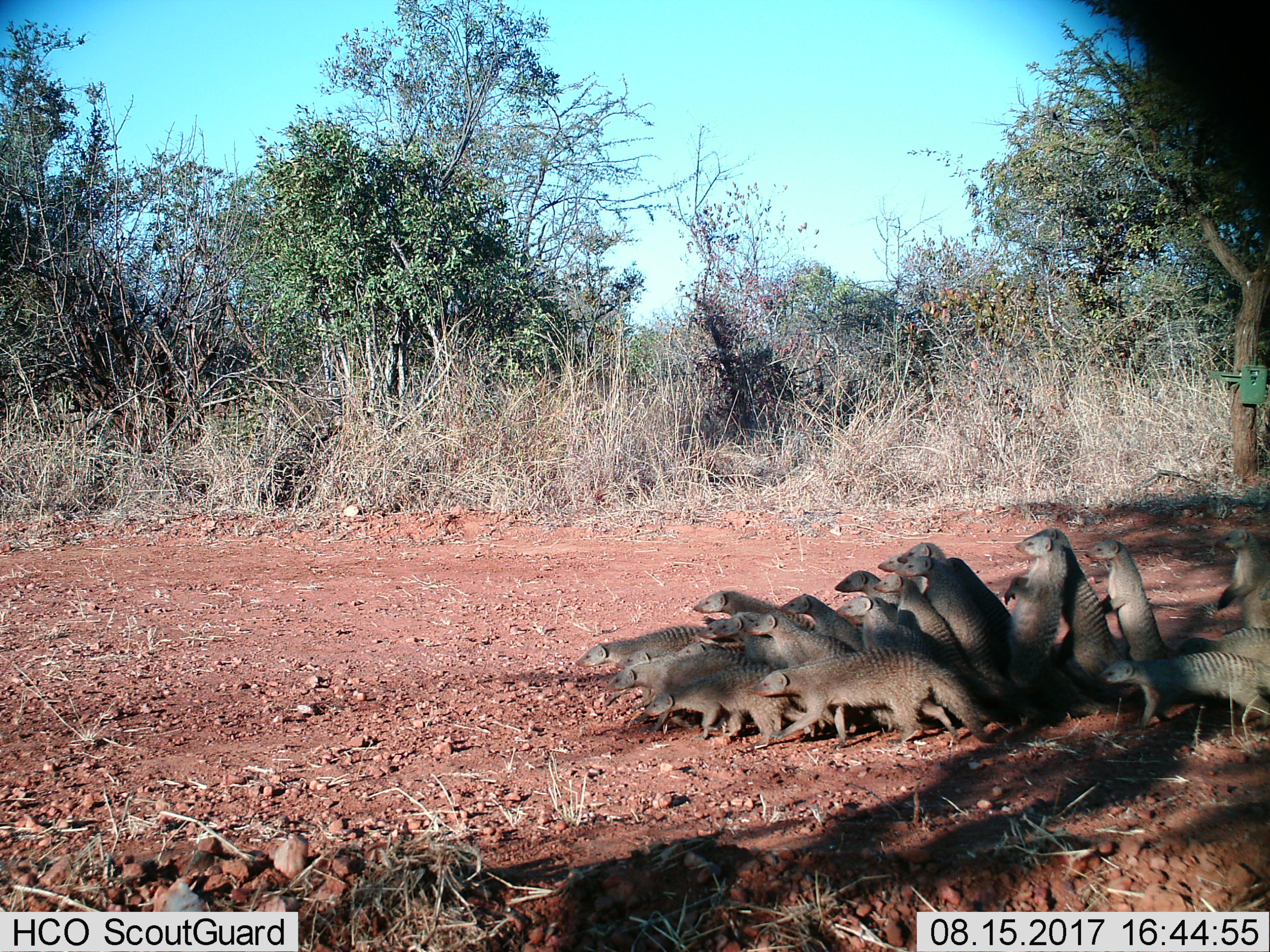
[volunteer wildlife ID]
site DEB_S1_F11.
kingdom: Animalia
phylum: Chordata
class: Mammalia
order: Carnivora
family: Herpestidae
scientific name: Herpestidae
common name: mongoose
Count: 11-50.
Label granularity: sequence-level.